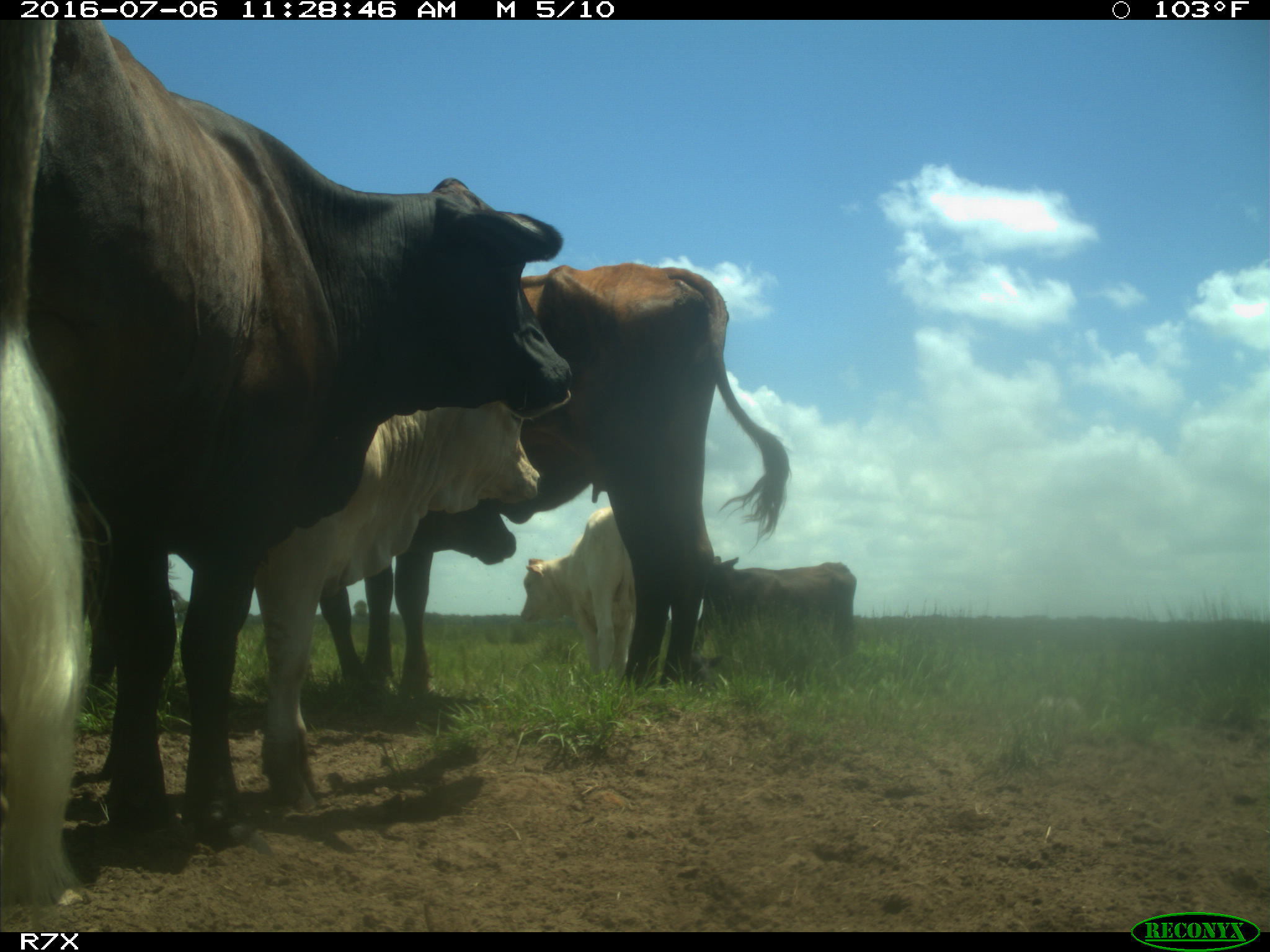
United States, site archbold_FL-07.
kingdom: Animalia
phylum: Chordata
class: Mammalia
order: Artiodactyla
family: Bovidae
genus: Bos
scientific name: Bos taurus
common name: domestic cow